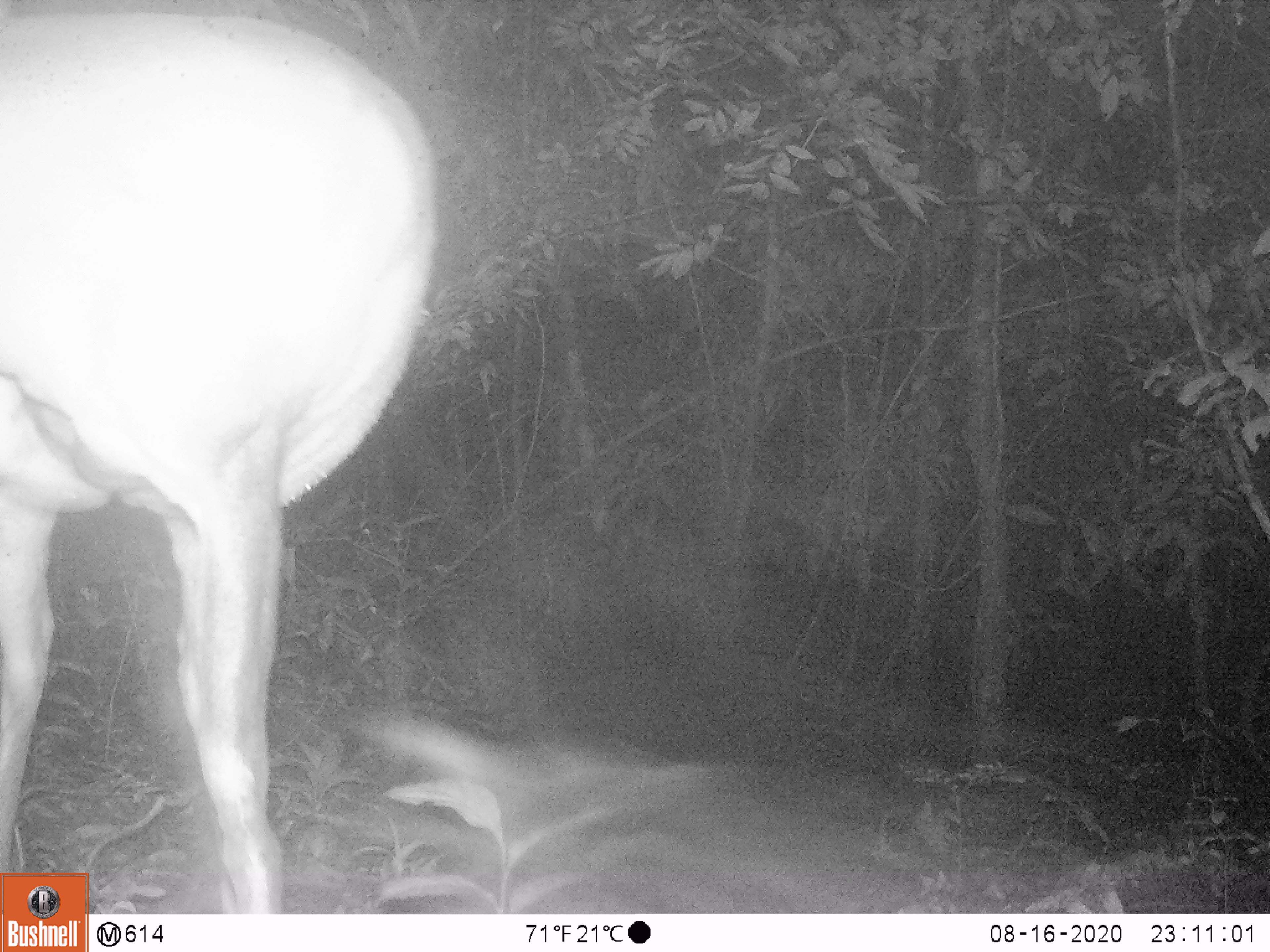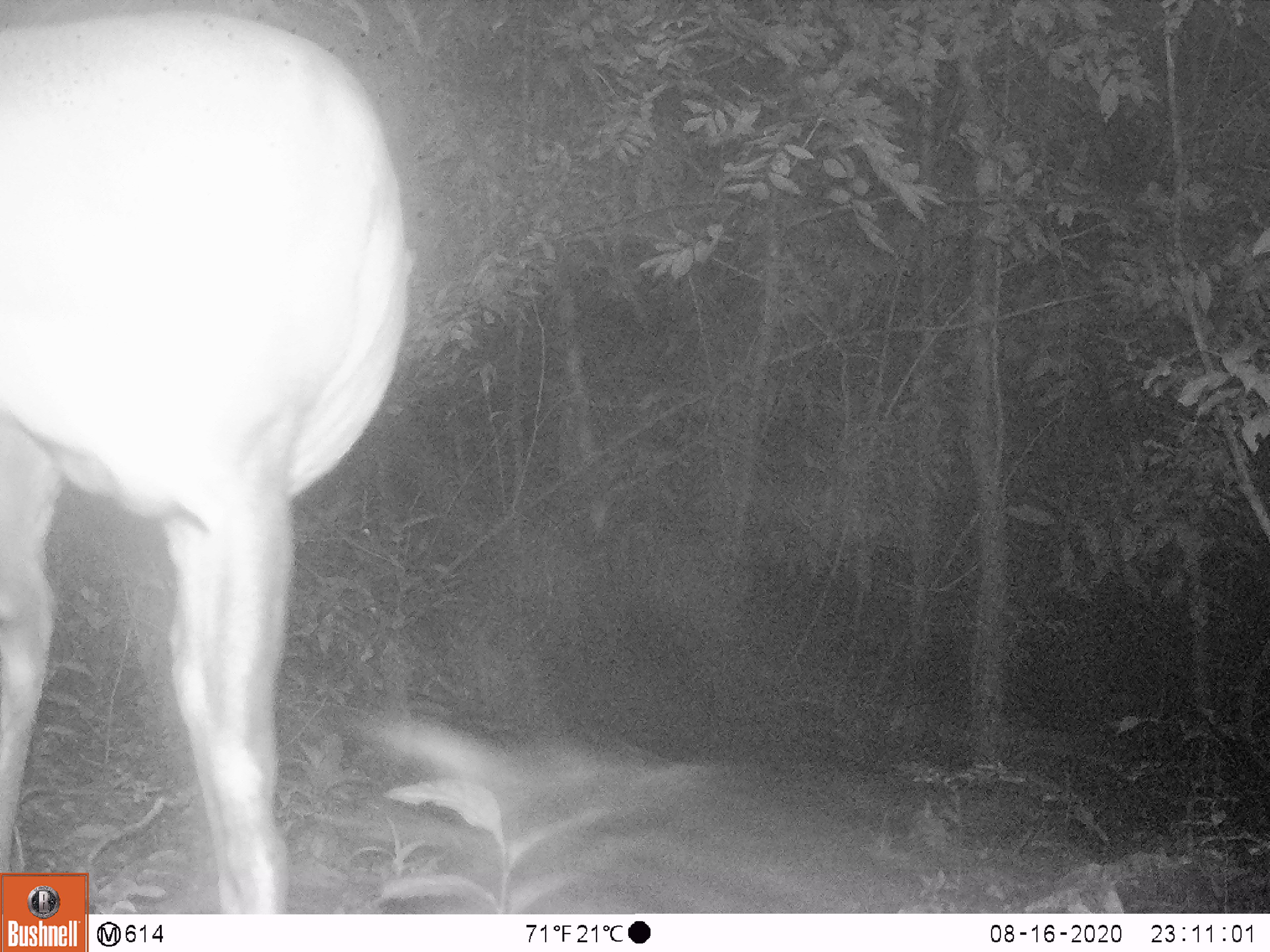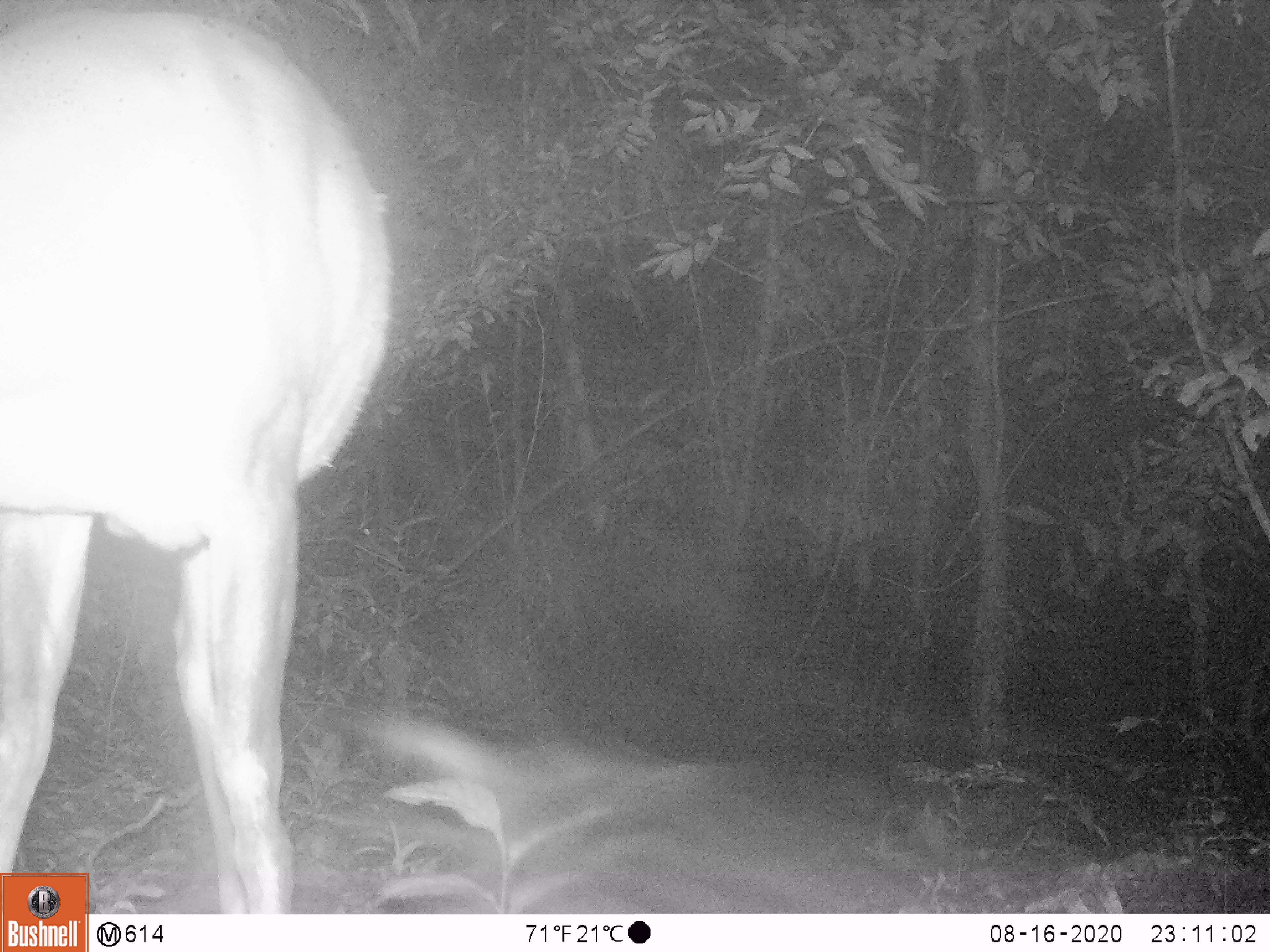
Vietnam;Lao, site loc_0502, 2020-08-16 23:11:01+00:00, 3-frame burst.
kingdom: Animalia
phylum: Chordata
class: Mammalia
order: Artiodactyla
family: Cervidae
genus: Muntiacus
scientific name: Muntiacus vuquangensis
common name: large-antlered muntjac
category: large antlered muntjac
Large antlered muntjac (large-antlered muntjac) (Muntiacus vuquangensis). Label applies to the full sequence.